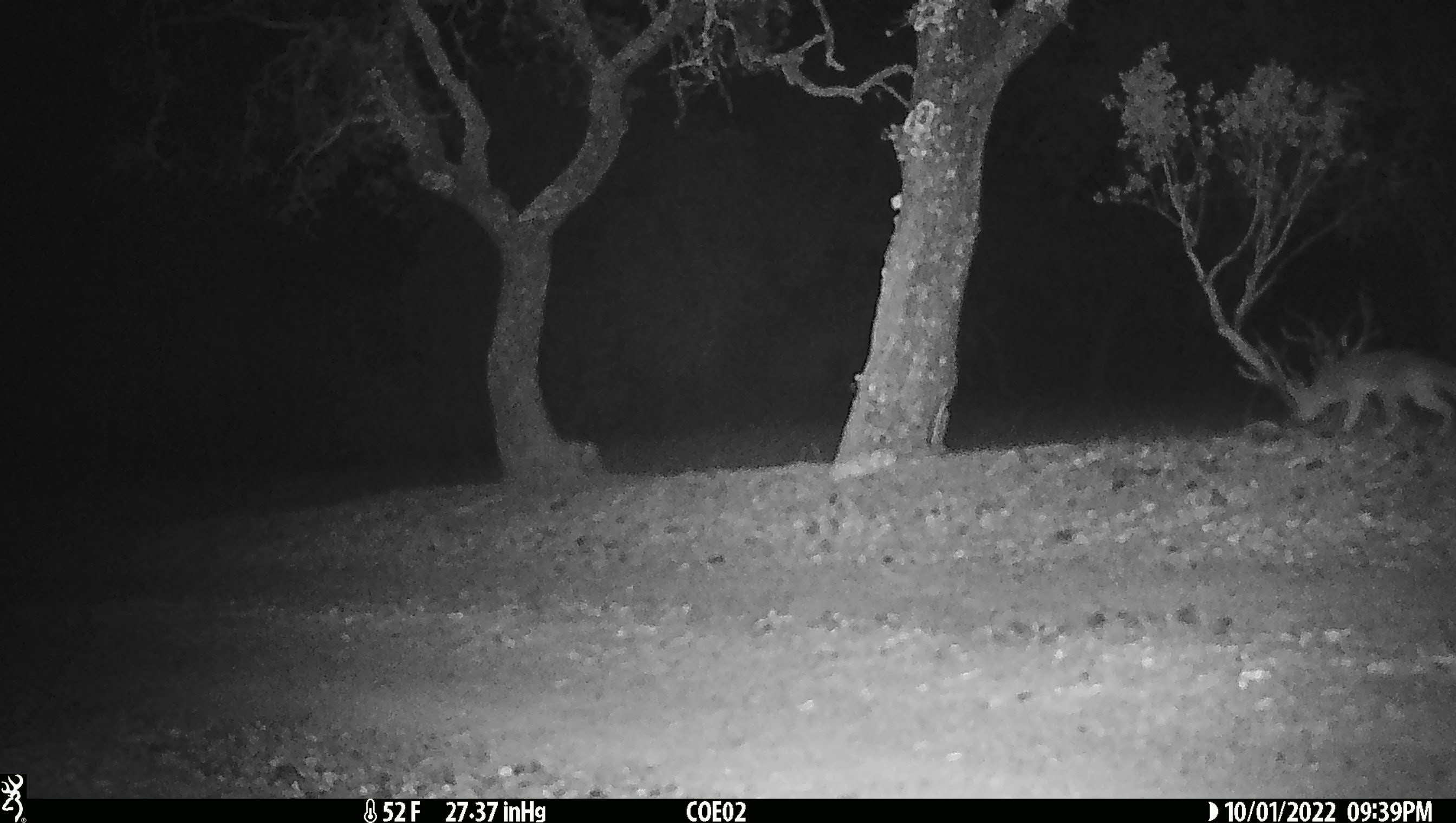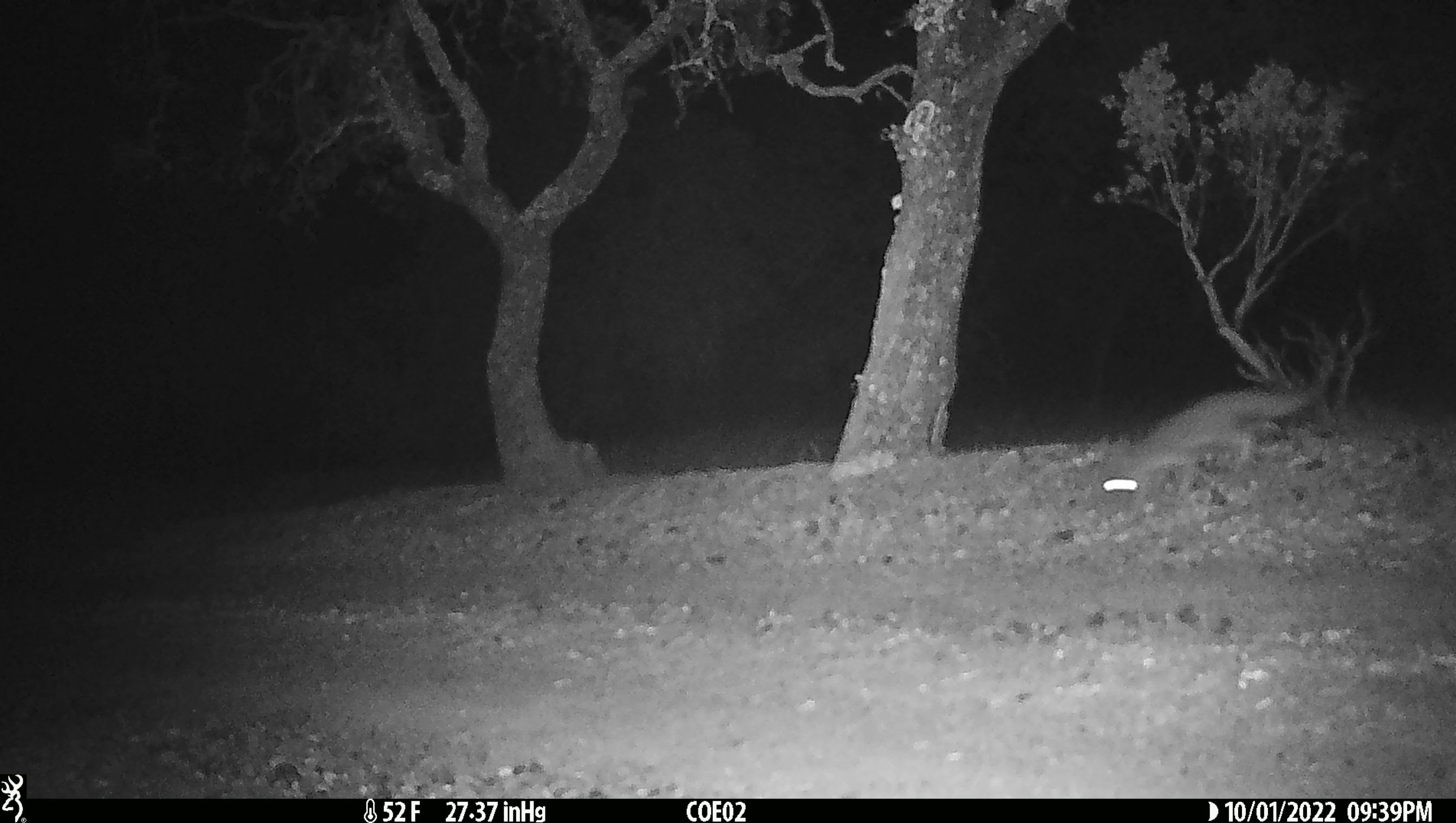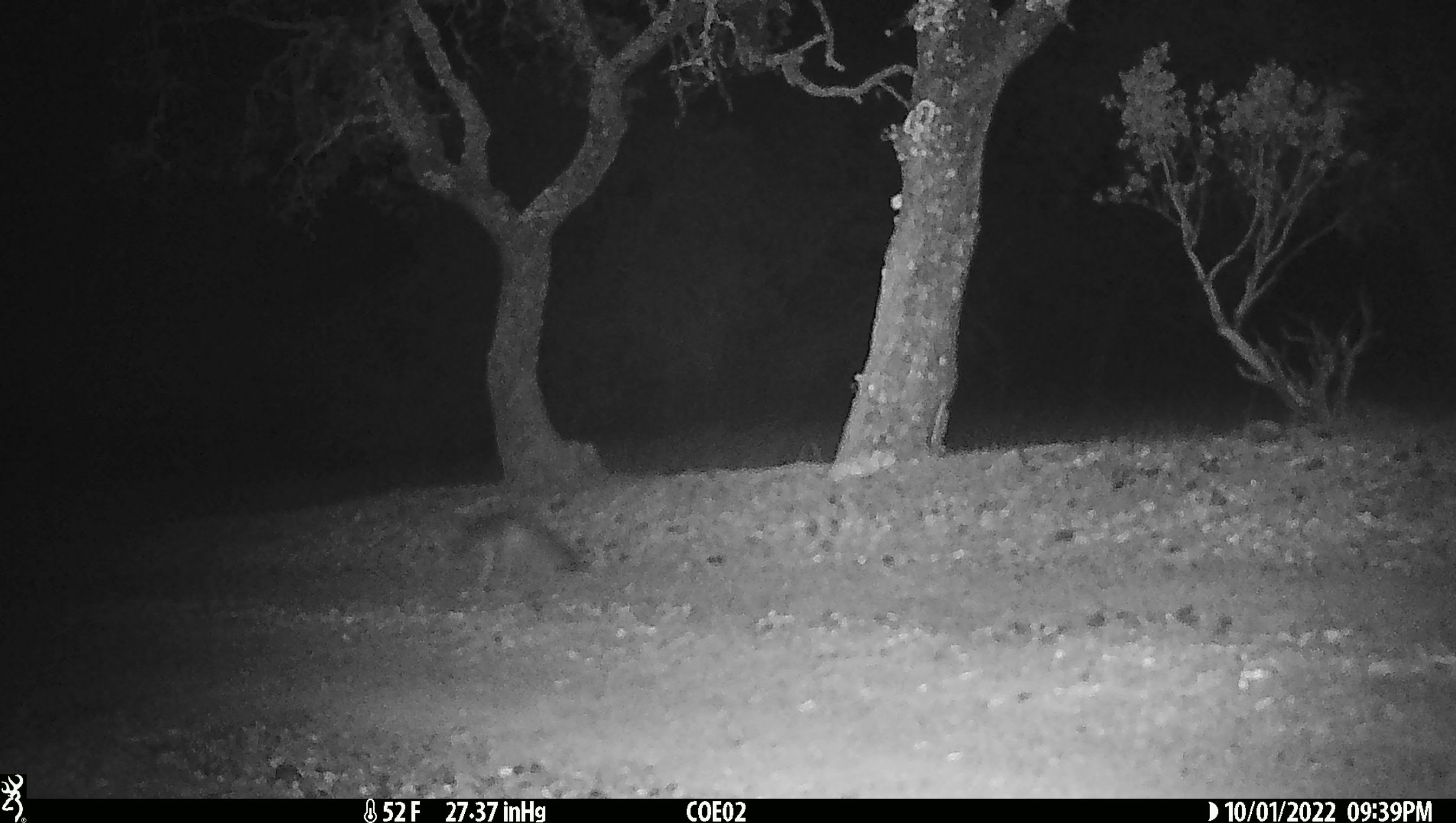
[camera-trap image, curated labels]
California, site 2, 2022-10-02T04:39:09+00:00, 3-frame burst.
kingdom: Animalia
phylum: Chordata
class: Mammalia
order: Carnivora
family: Canidae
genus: Urocyon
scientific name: Urocyon cinereoargenteus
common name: gray fox